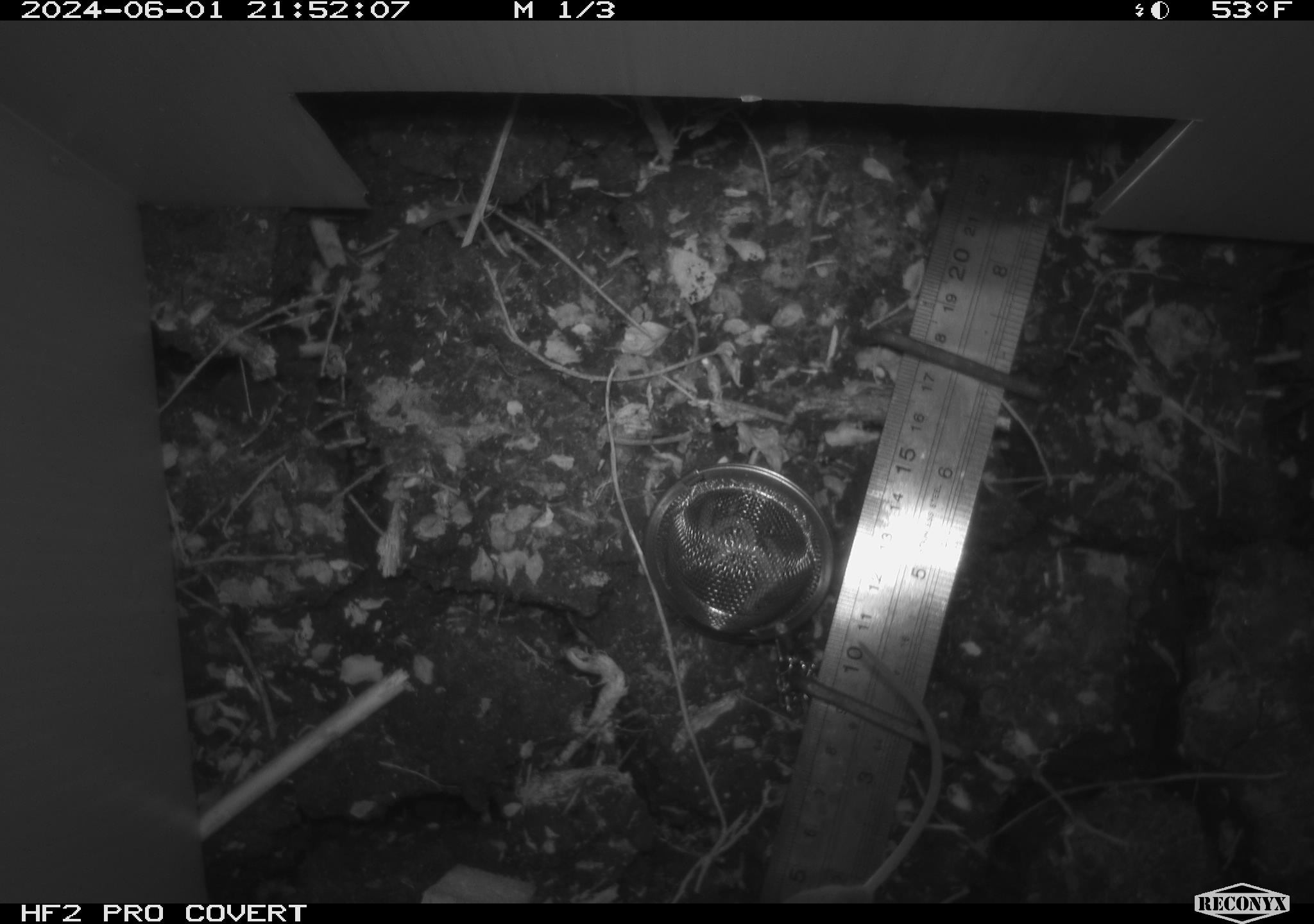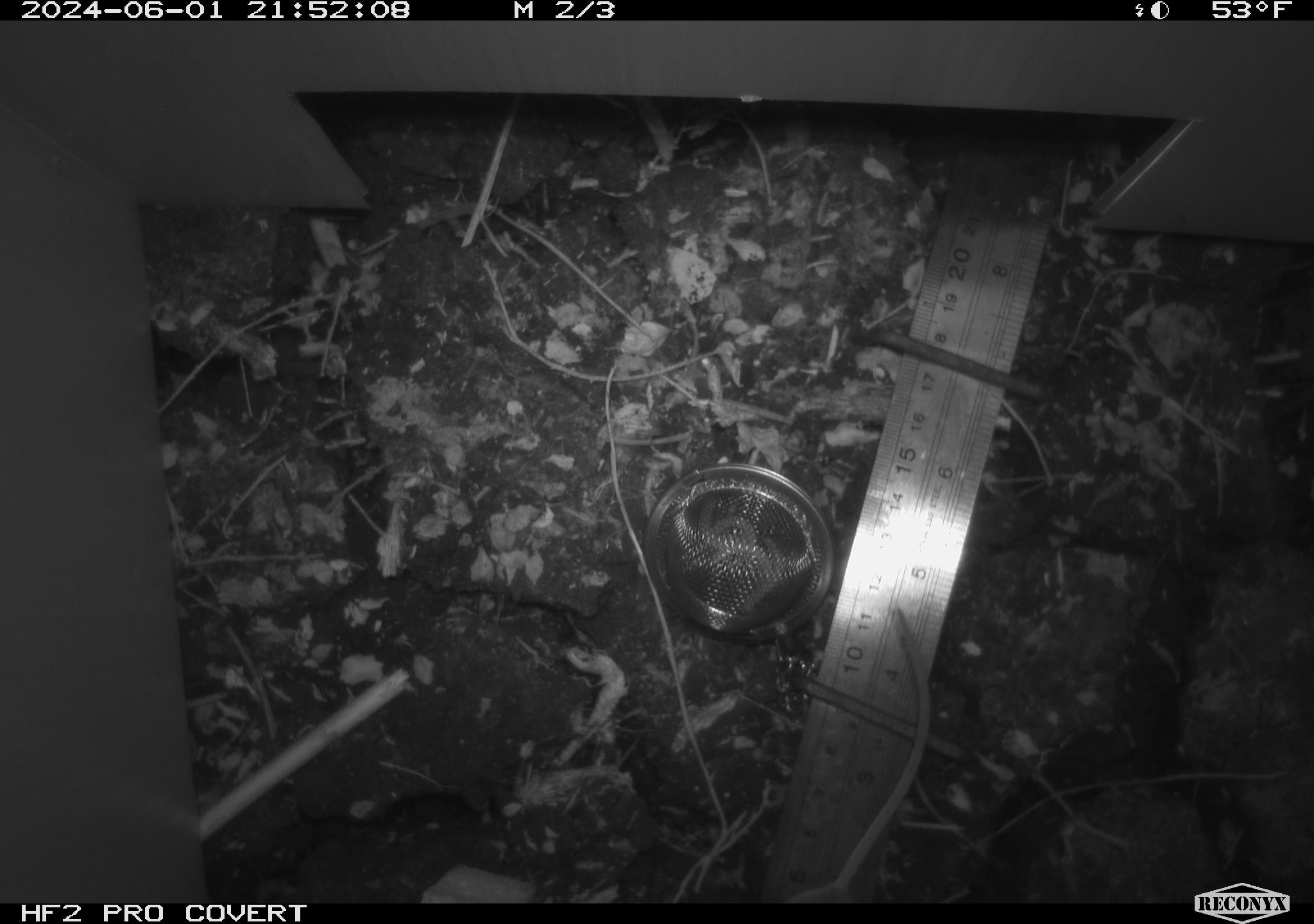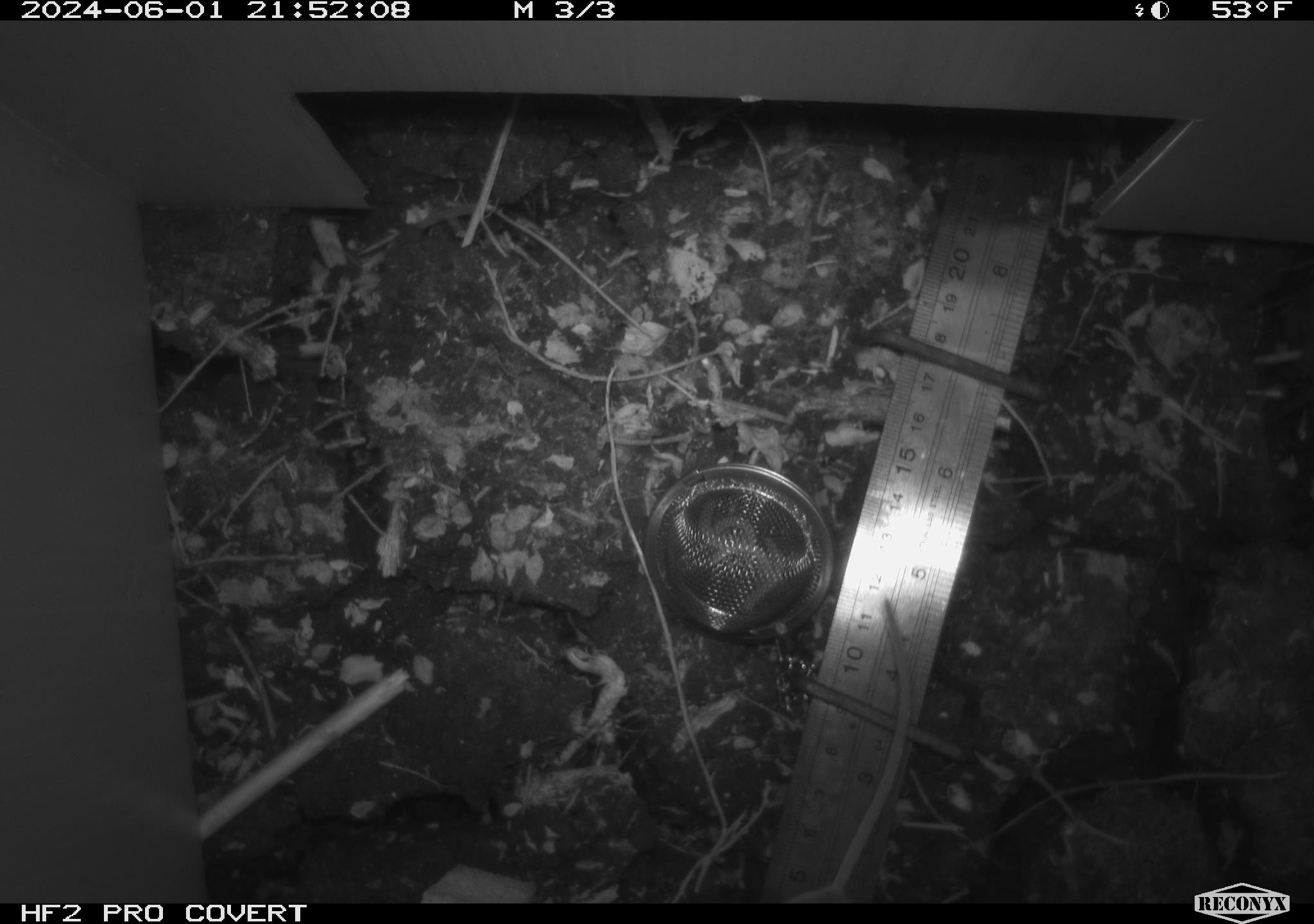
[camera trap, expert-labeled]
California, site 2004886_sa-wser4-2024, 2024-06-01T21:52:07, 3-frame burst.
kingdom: Animalia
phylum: Chordata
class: Mammalia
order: Rodentia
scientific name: Rodentia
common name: mouse species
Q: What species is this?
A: Mouse species (Rodentia).